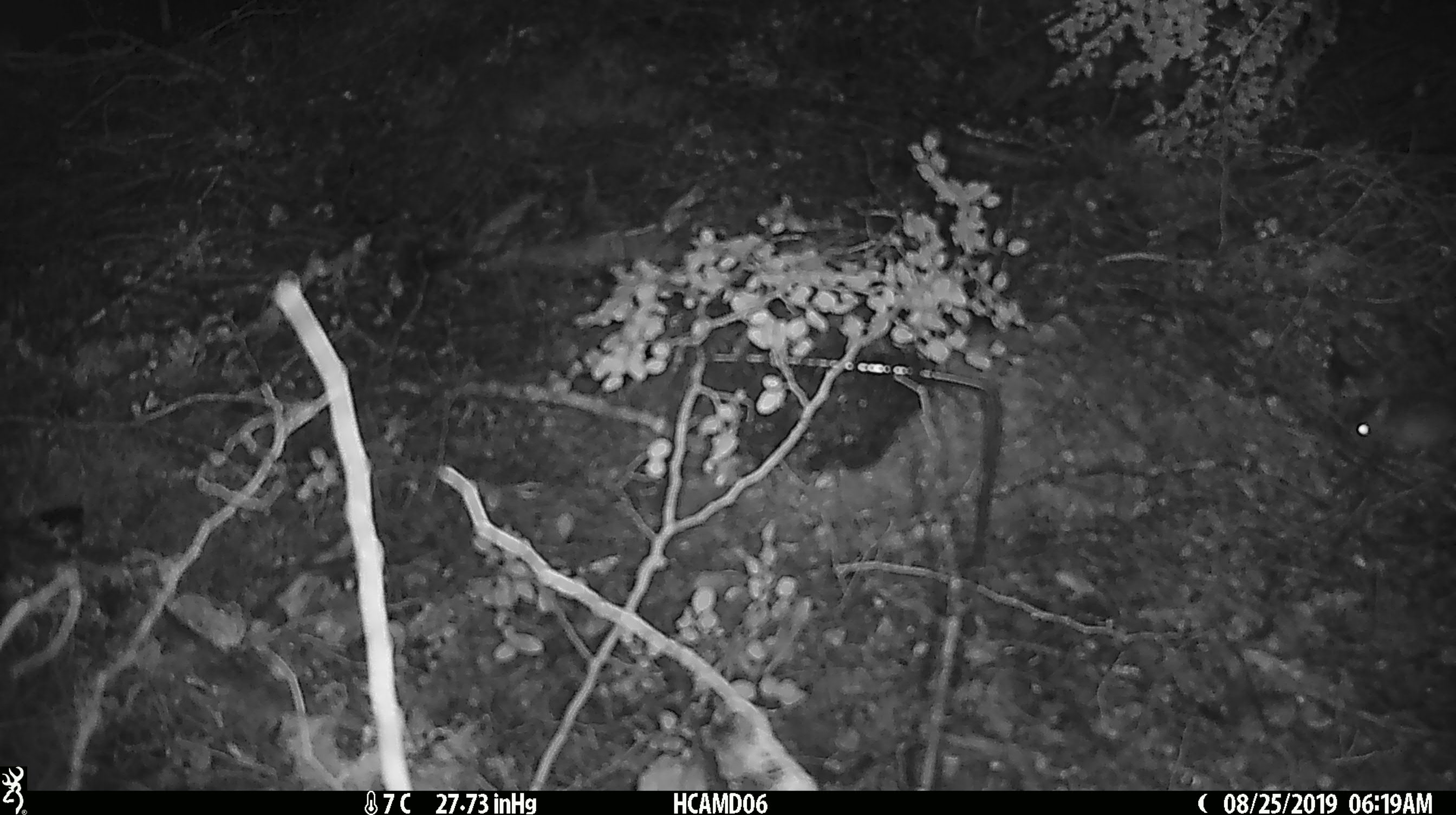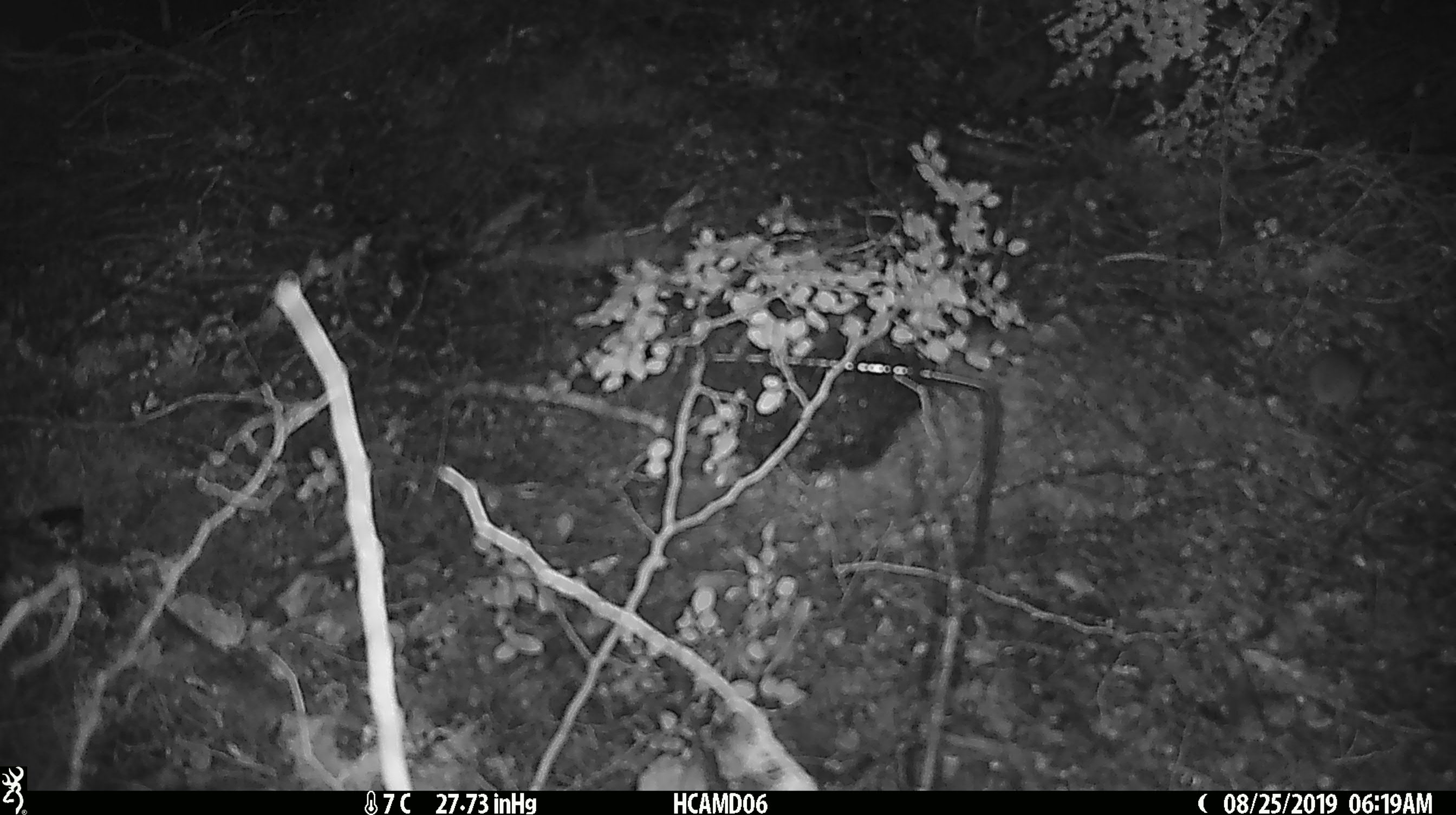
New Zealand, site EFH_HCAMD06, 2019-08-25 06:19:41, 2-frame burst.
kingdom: Animalia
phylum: Chordata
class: Mammalia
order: Rodentia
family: Muridae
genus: Mus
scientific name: Mus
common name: mouse